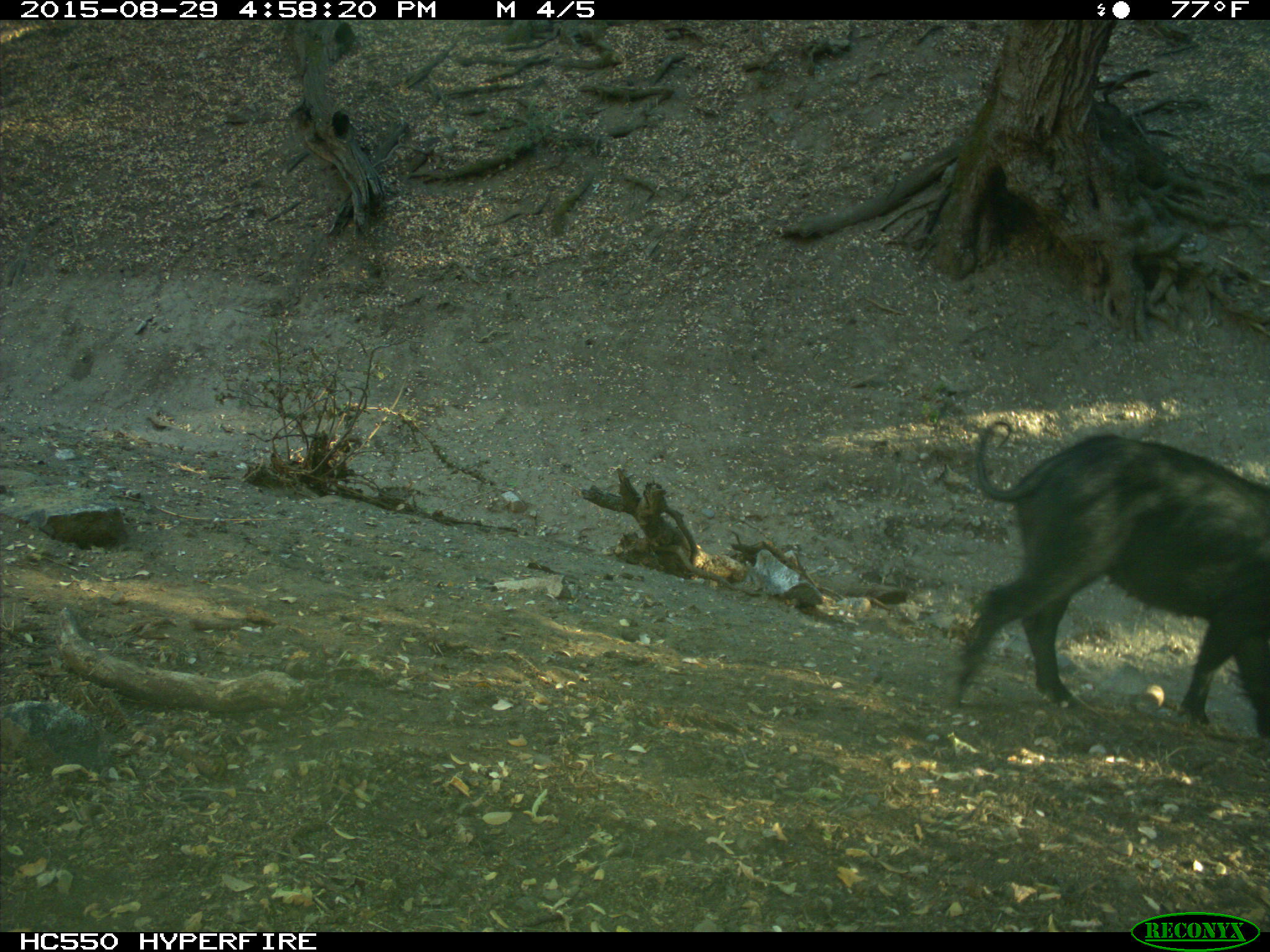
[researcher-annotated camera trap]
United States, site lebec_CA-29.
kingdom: Animalia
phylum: Chordata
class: Mammalia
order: Artiodactyla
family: Suidae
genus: Sus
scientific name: Sus scrofa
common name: wild boar